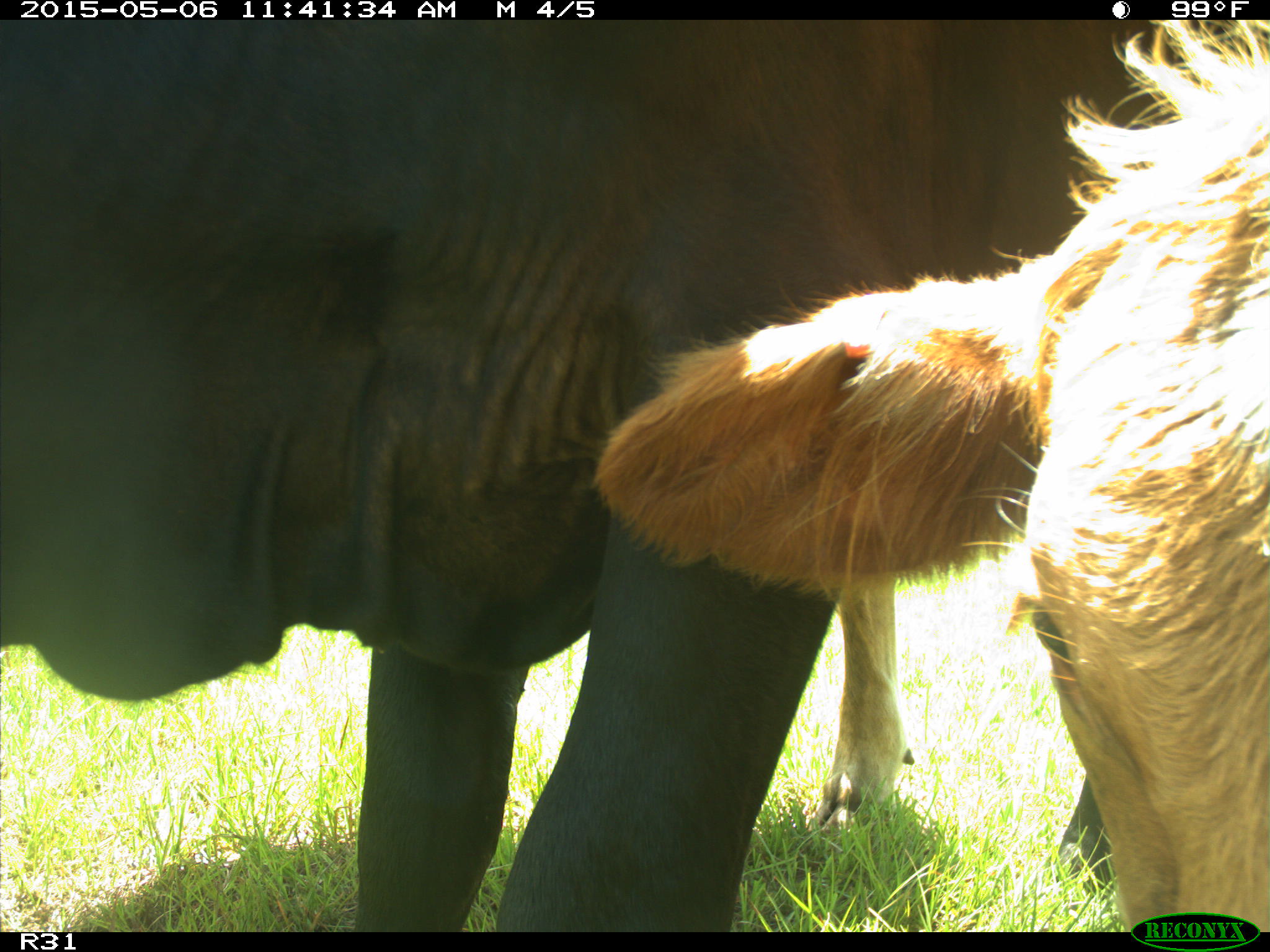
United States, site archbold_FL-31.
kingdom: Animalia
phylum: Chordata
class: Mammalia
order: Artiodactyla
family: Bovidae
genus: Bos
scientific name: Bos taurus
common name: domestic cow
Bos taurus (domestic cow).